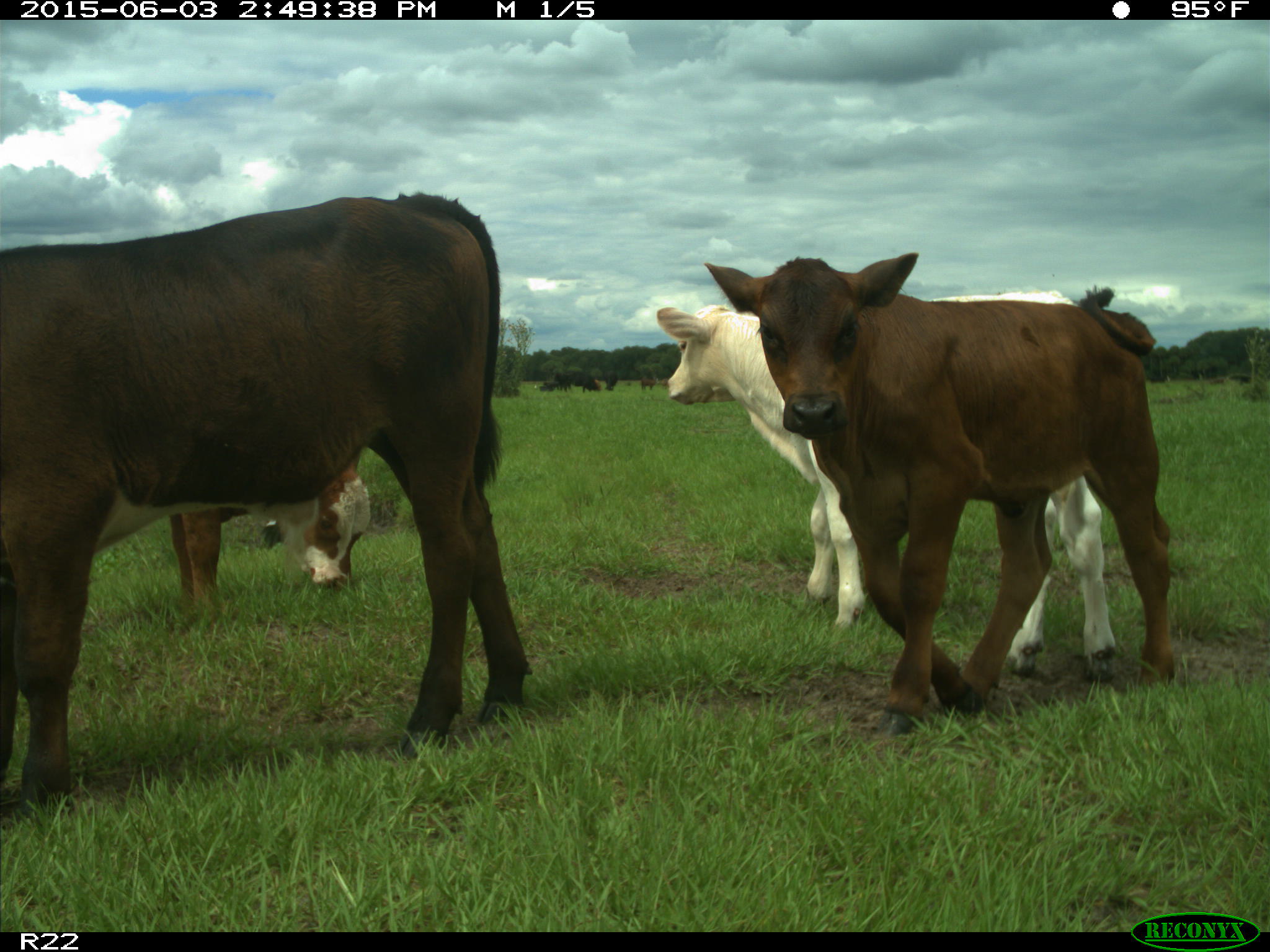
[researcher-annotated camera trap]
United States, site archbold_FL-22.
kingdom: Animalia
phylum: Chordata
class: Mammalia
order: Artiodactyla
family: Bovidae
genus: Bos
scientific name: Bos taurus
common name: domestic cow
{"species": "Bos taurus (domestic cow)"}